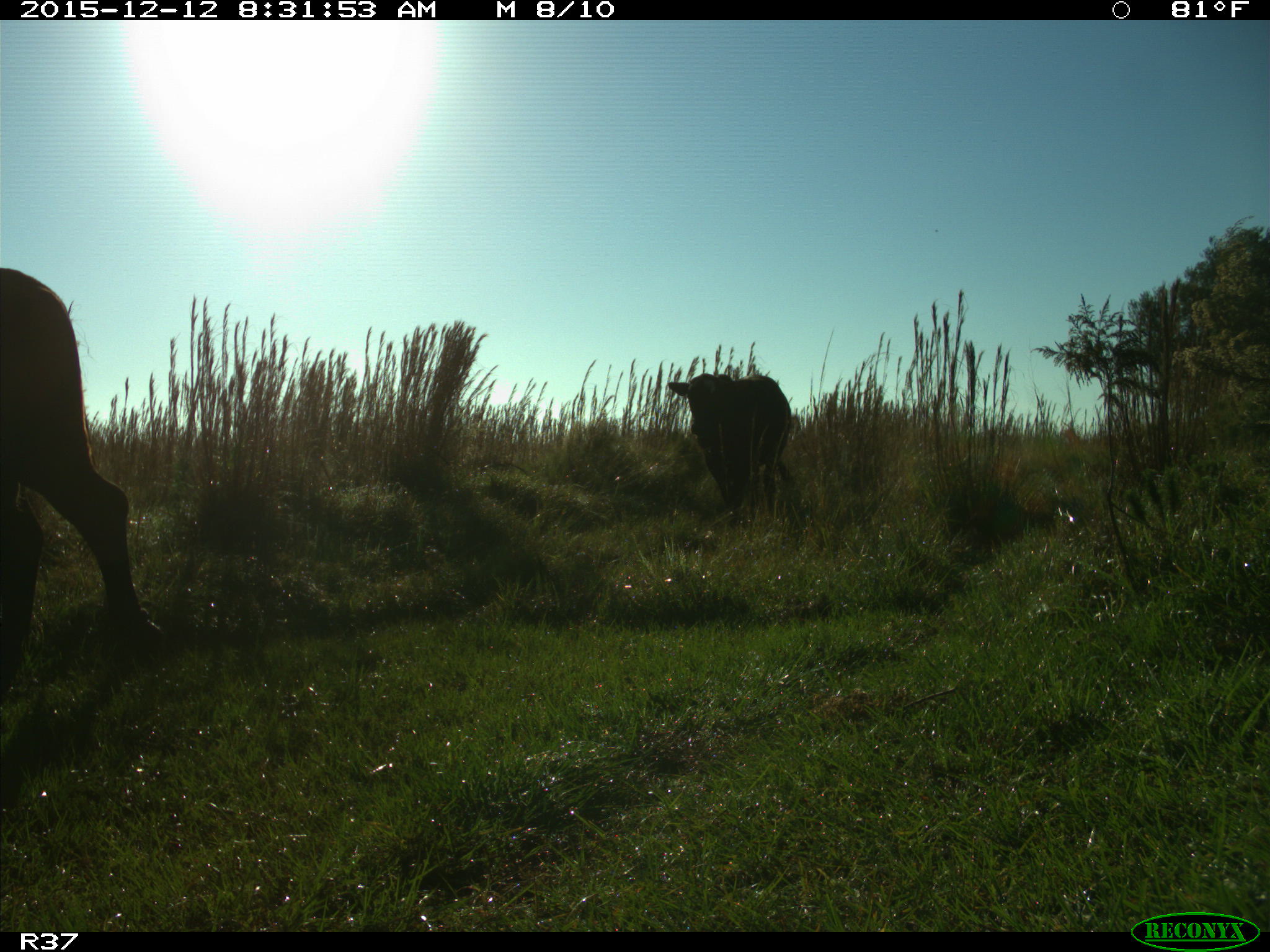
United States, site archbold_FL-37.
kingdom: Animalia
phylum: Chordata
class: Mammalia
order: Artiodactyla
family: Bovidae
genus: Bos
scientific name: Bos taurus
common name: domestic cow